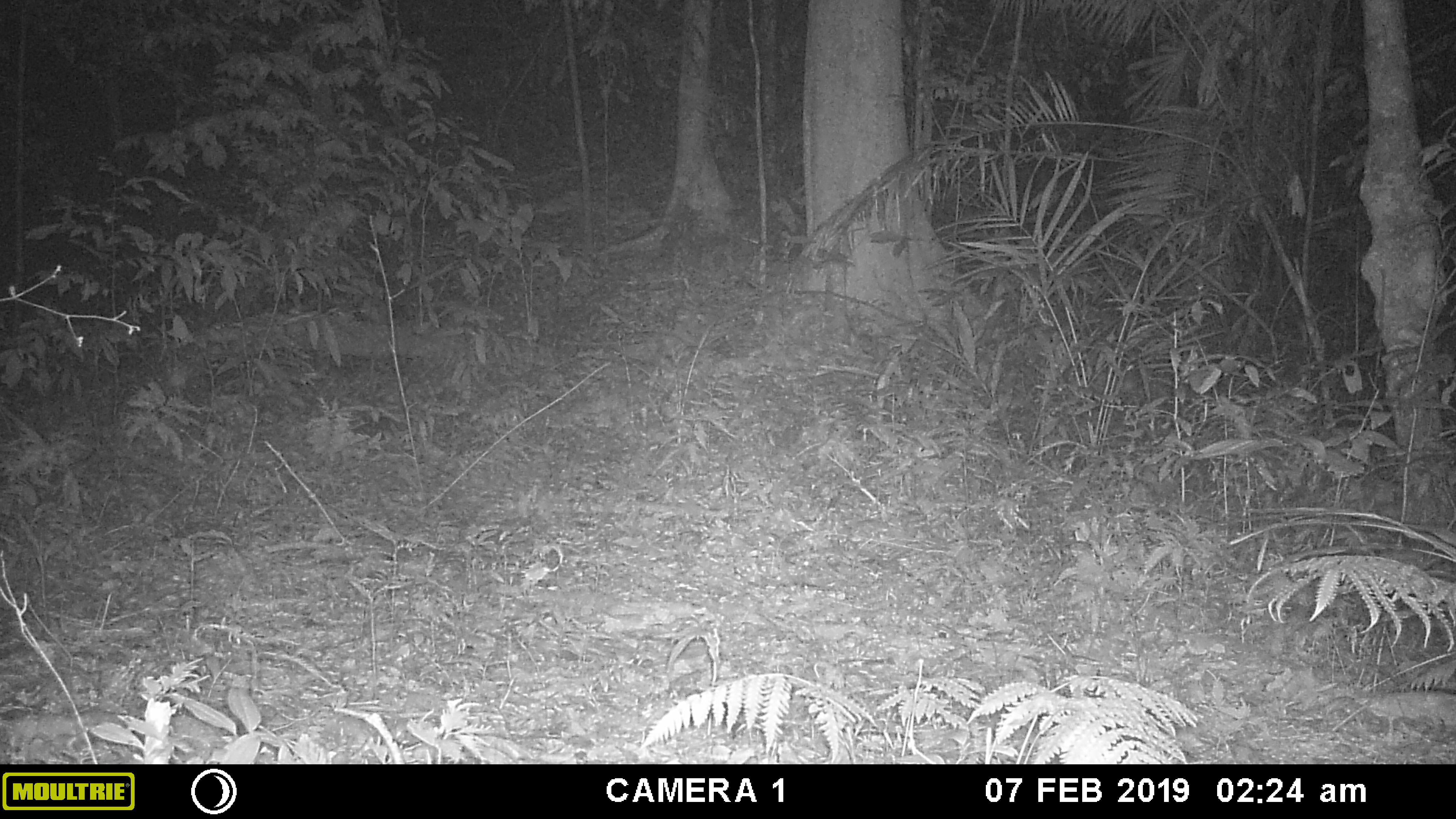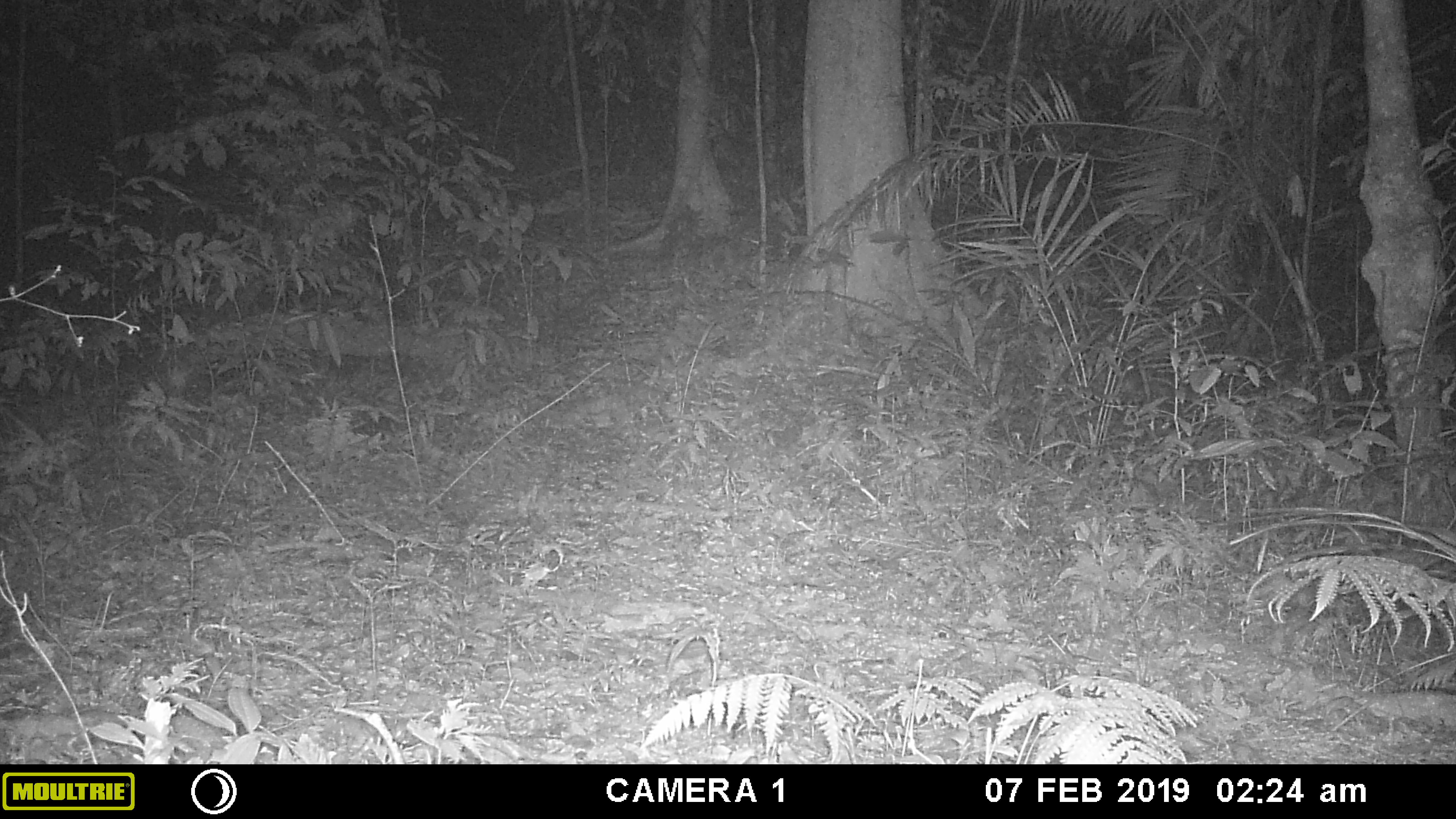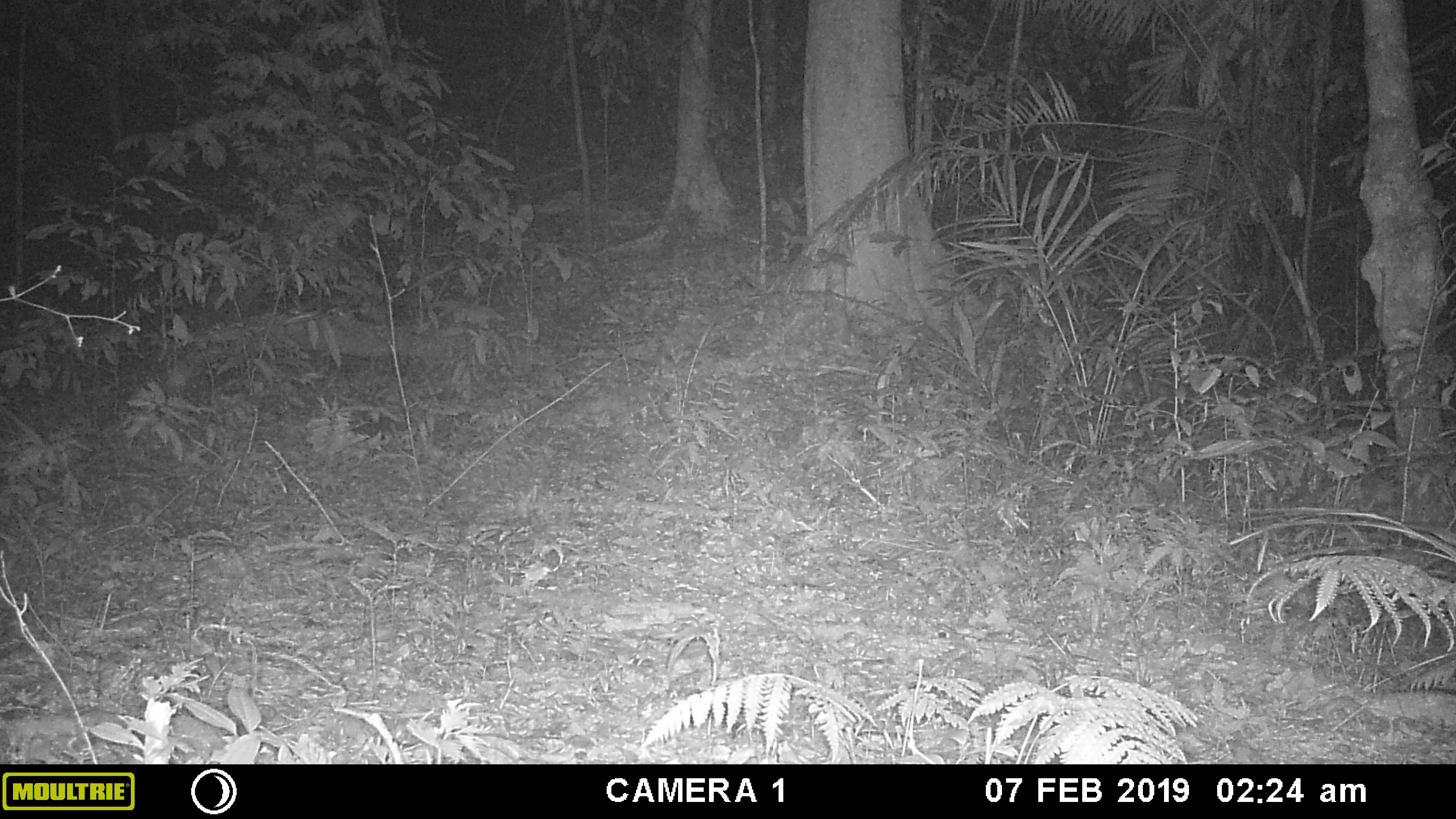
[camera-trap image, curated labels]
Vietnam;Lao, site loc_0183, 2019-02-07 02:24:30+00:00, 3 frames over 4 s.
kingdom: Animalia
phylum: Chordata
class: Mammalia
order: Artiodactyla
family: Cervidae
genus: Muntiacus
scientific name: Muntiacus vuquangensis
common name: large-antlered muntjac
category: large antlered muntjac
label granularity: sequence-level